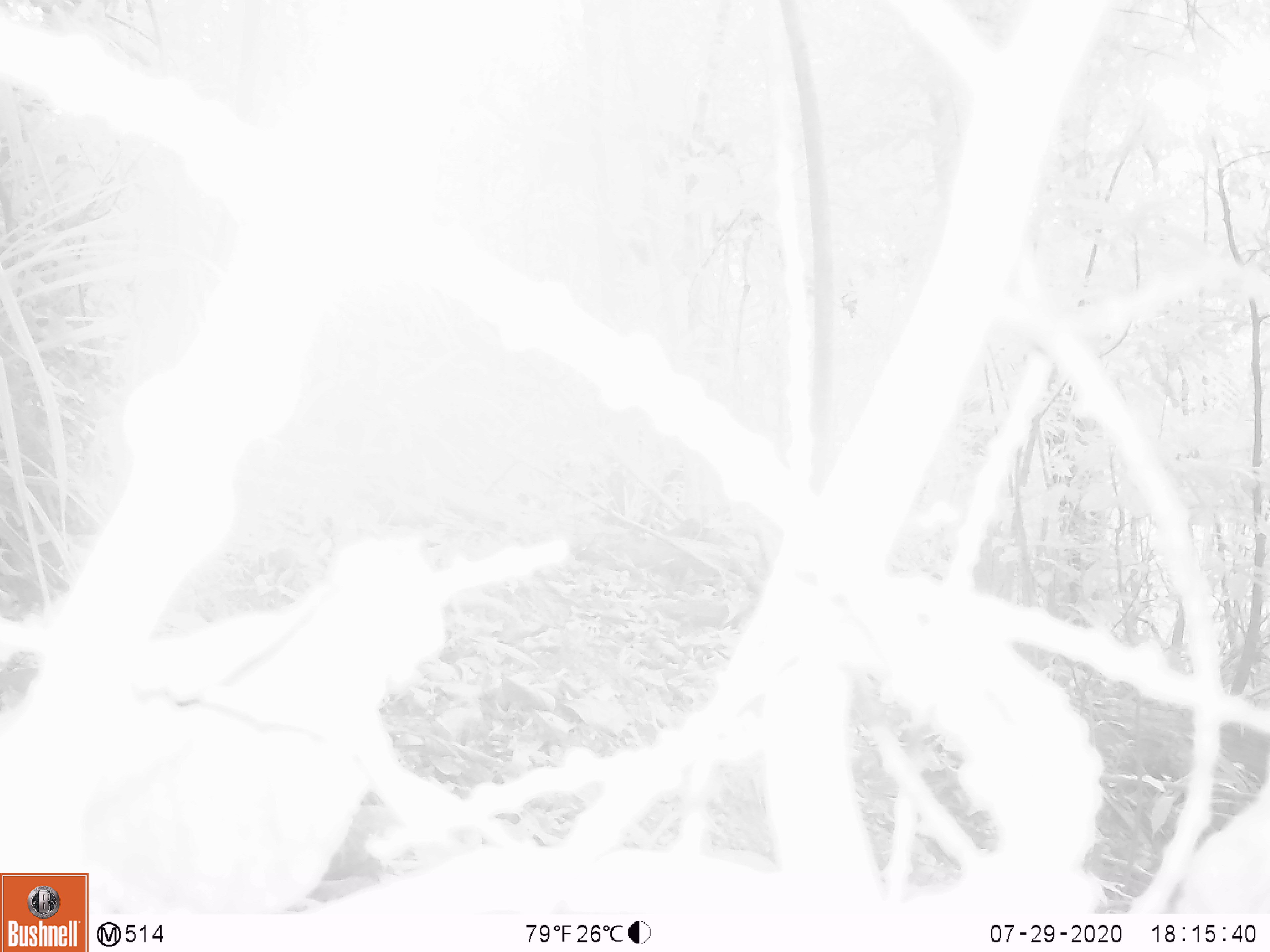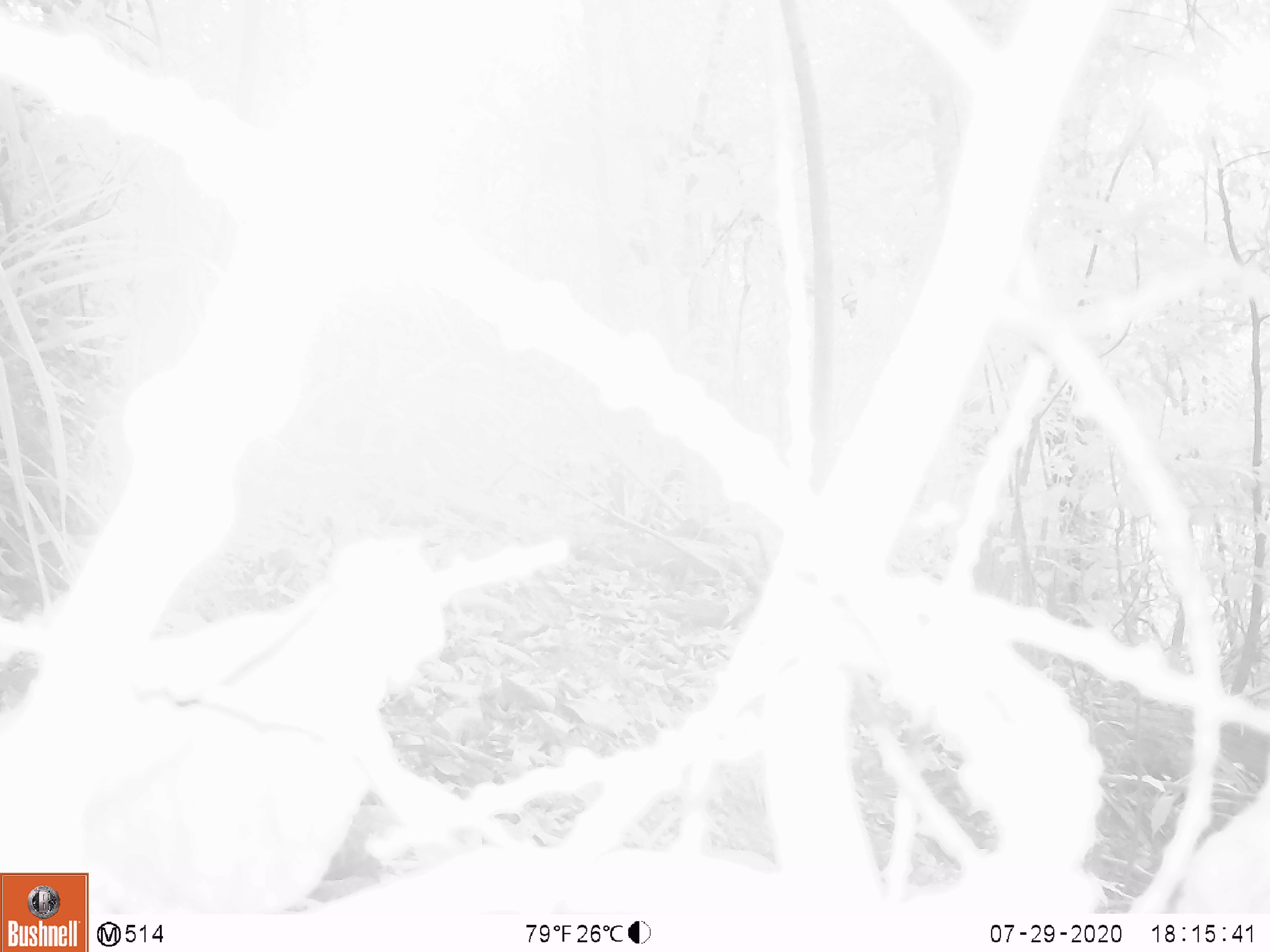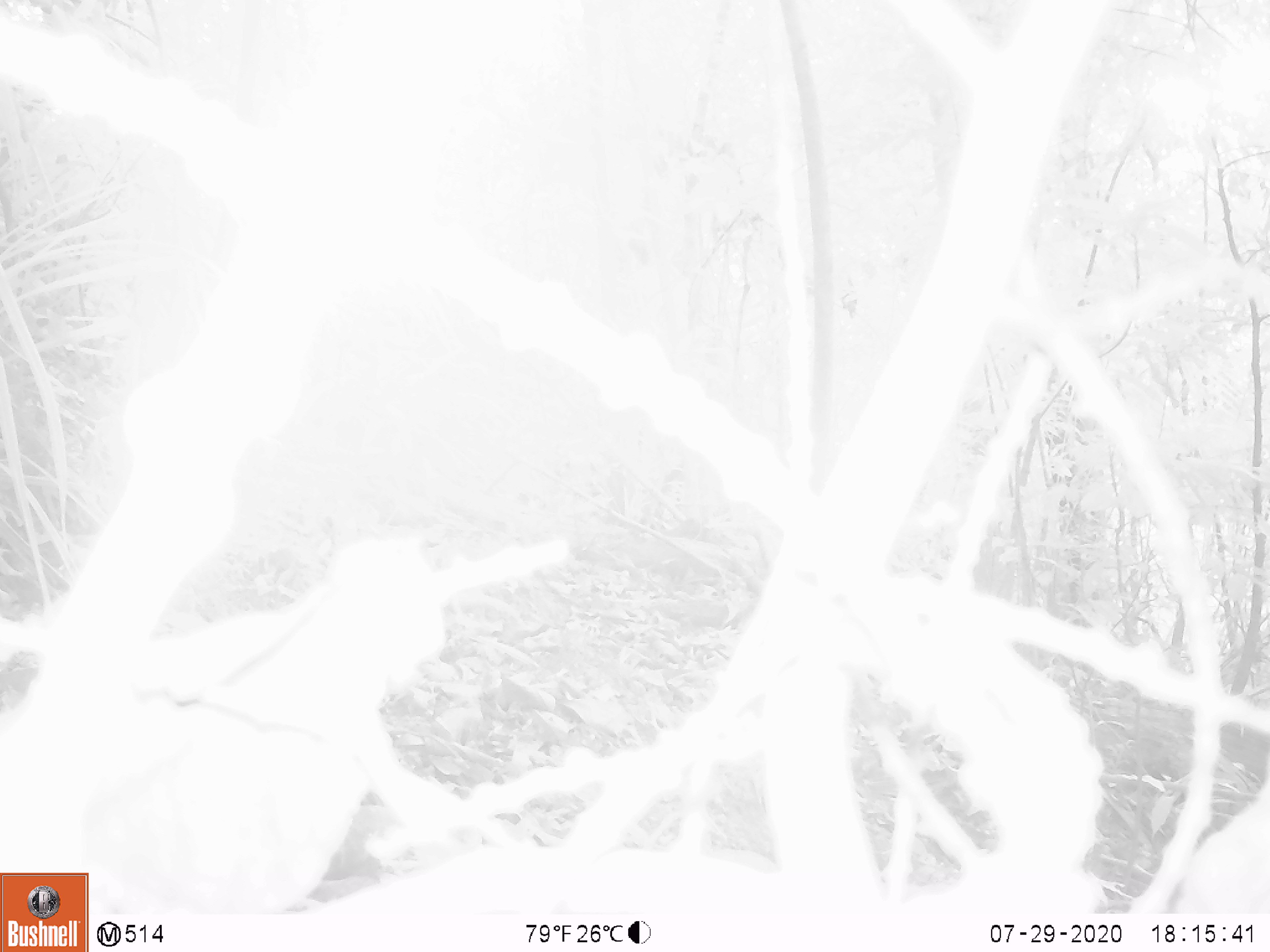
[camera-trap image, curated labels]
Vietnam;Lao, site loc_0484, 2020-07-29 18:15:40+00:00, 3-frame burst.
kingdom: Animalia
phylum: Chordata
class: Mammalia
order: Artiodactyla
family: Suidae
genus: Sus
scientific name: Sus scrofa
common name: eurasian wild pig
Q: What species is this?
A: Eurasian wild pig (Sus scrofa).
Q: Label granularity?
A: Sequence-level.